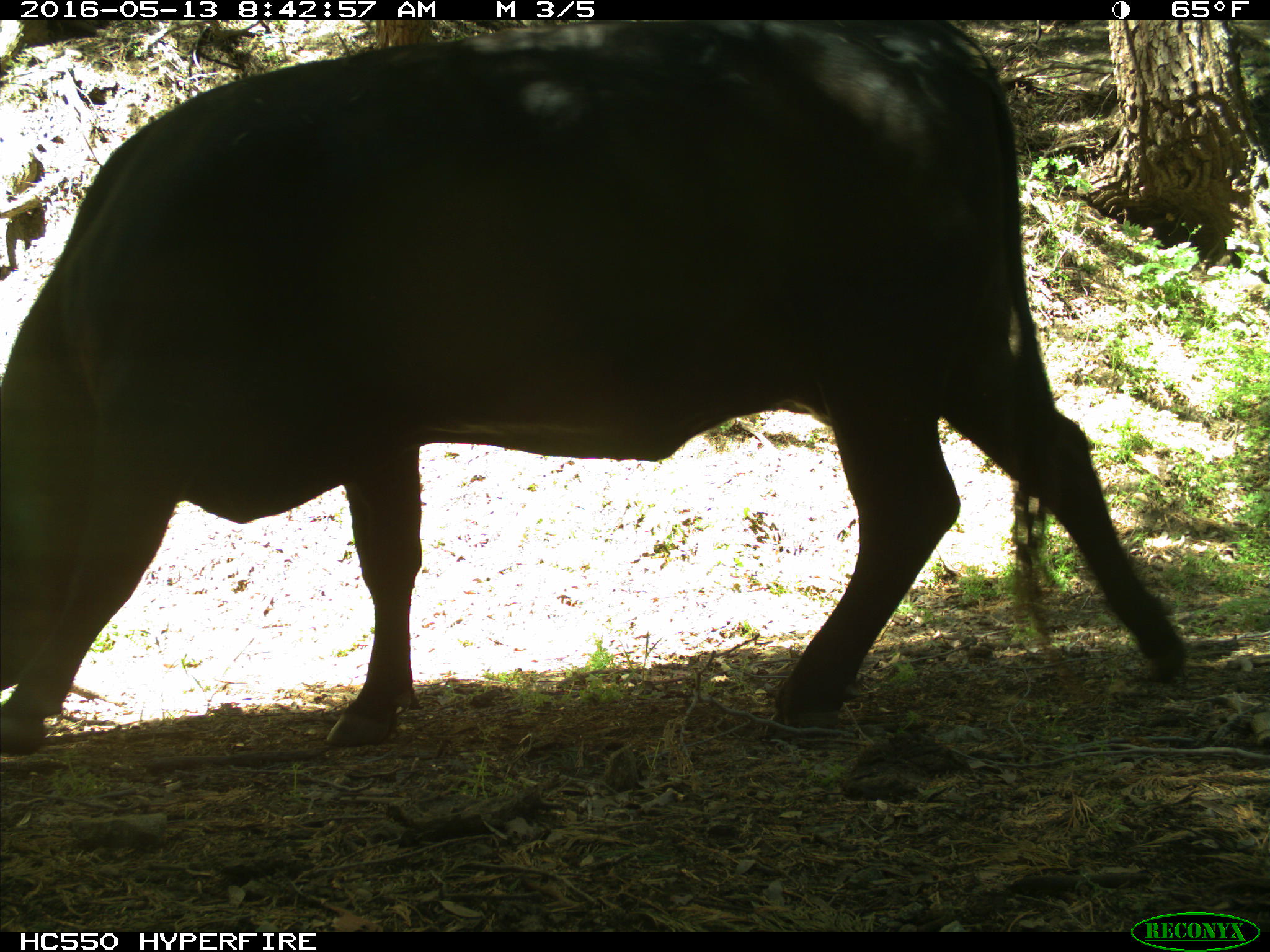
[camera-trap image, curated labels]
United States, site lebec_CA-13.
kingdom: Animalia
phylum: Chordata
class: Mammalia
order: Artiodactyla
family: Bovidae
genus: Bos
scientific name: Bos taurus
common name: domestic cow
Bos taurus (domestic cow).